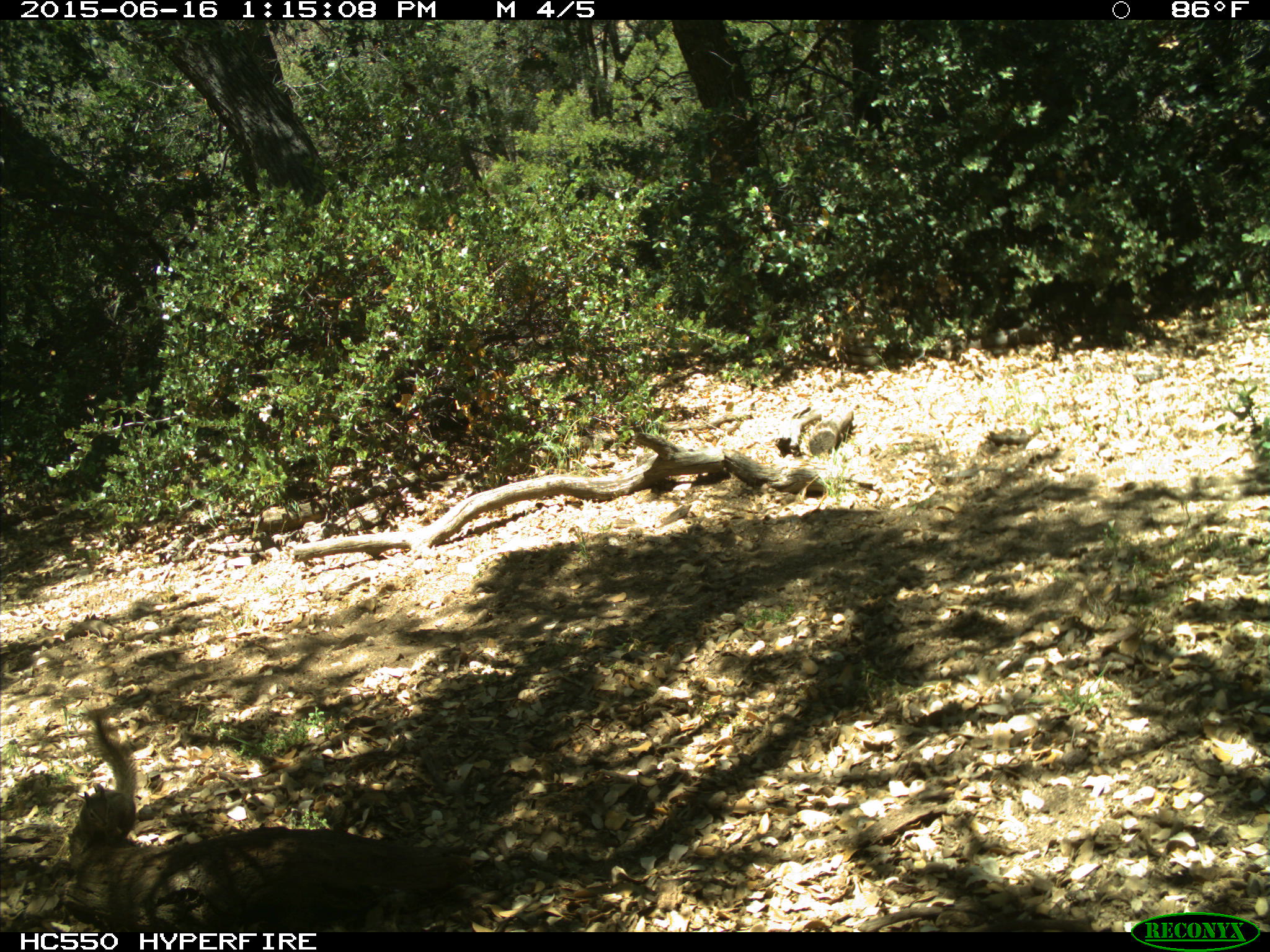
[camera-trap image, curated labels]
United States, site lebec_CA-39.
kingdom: Animalia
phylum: Chordata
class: Mammalia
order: Rodentia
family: Sciuridae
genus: Tamias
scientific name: Tamias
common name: chipmunk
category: unidentified chipmunk